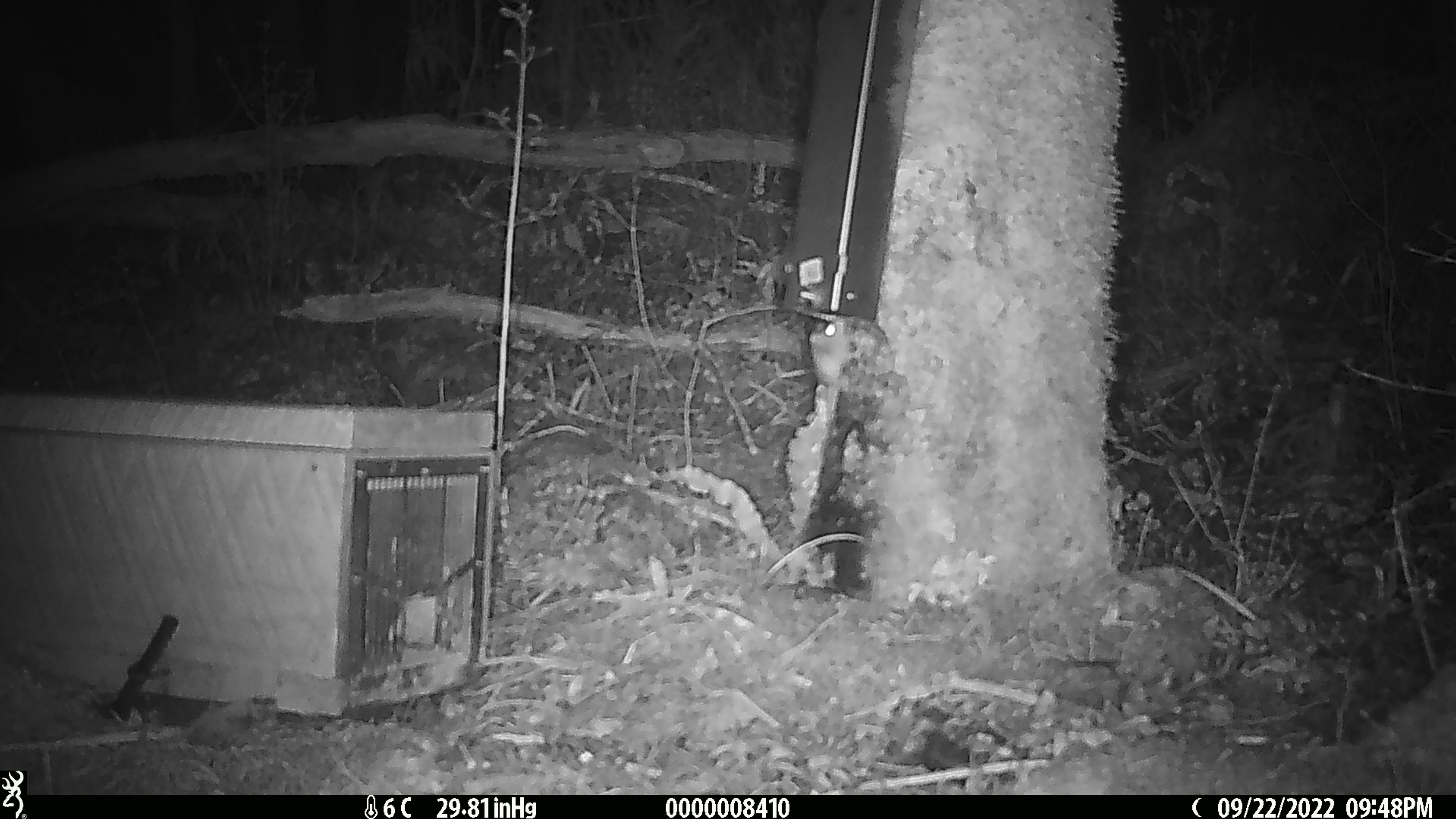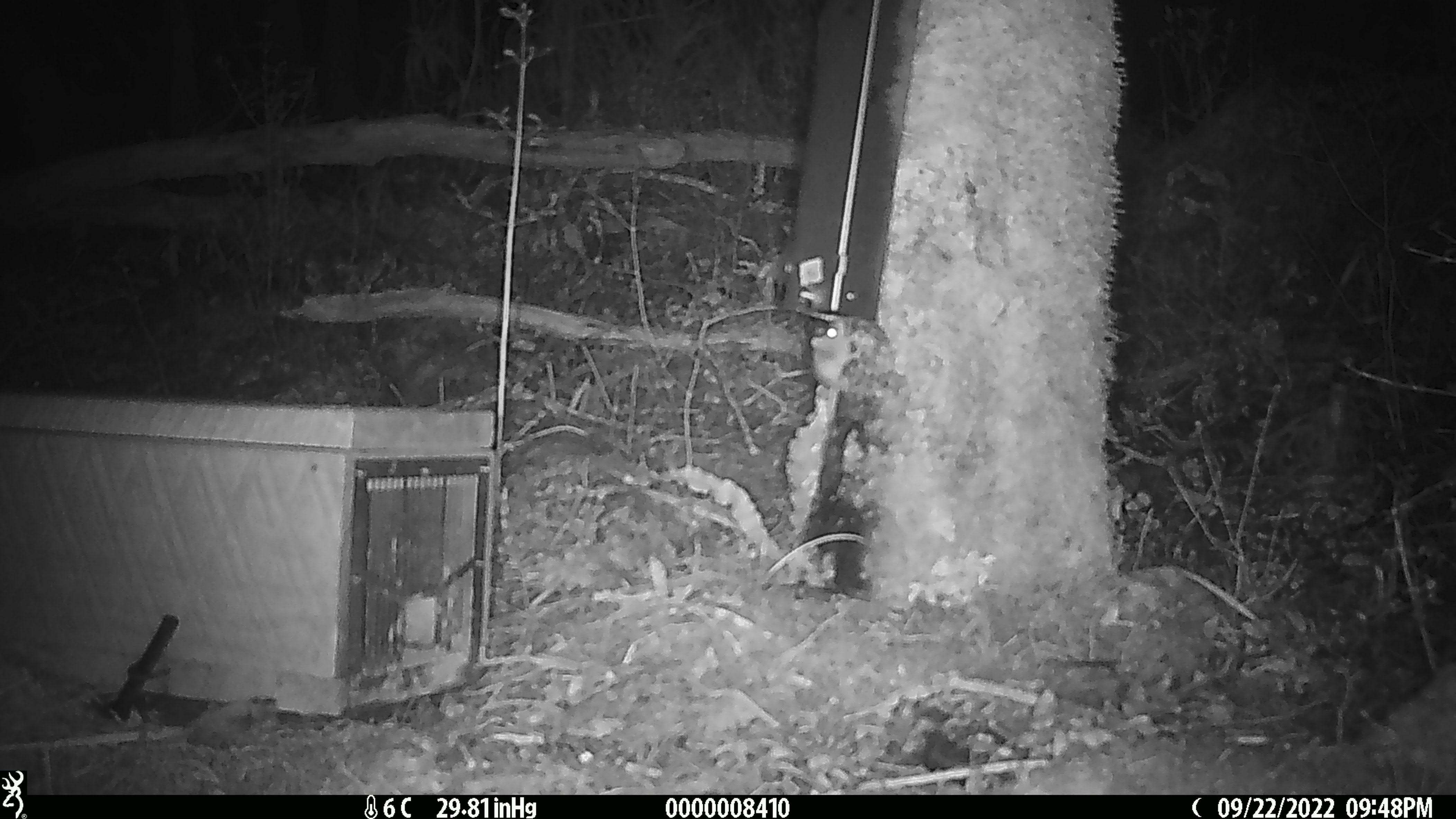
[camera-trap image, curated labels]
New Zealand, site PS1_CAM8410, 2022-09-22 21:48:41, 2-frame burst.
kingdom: Animalia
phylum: Chordata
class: Mammalia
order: Rodentia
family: Muridae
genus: Mus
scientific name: Mus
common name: mouse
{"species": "mouse (Mus)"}